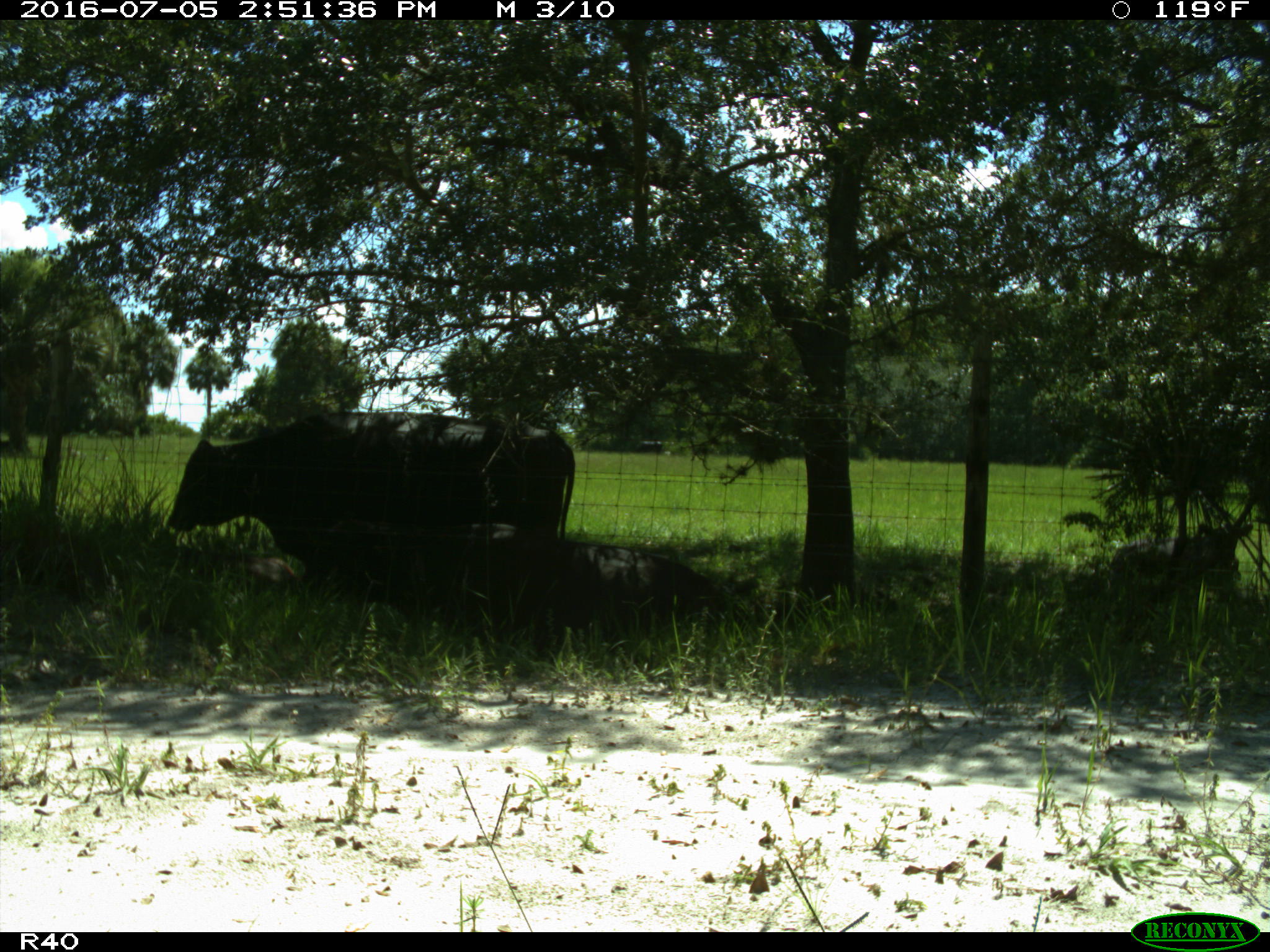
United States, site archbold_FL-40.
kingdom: Animalia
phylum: Chordata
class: Mammalia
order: Artiodactyla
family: Bovidae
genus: Bos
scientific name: Bos taurus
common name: domestic cow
Bos taurus (domestic cow).